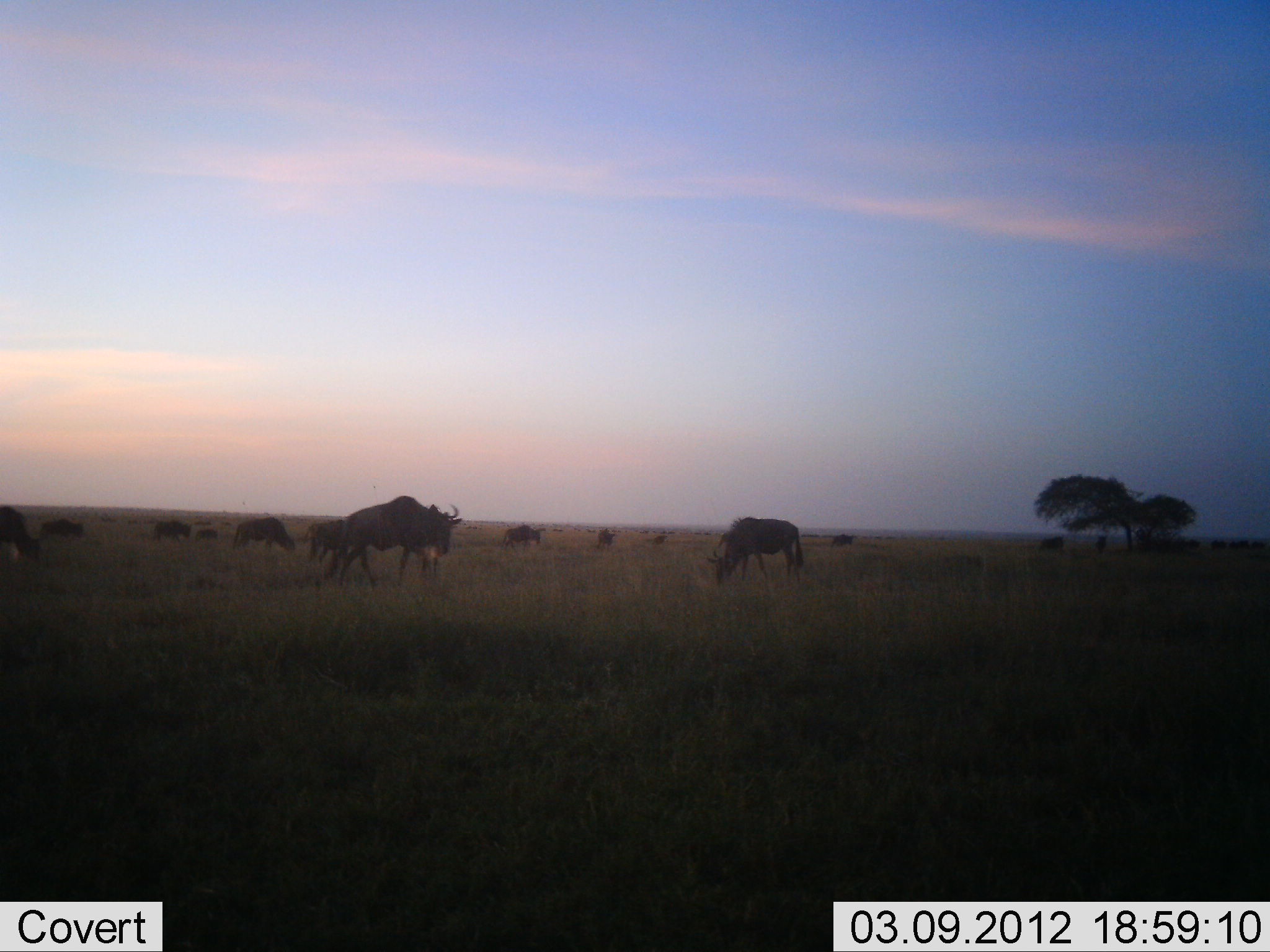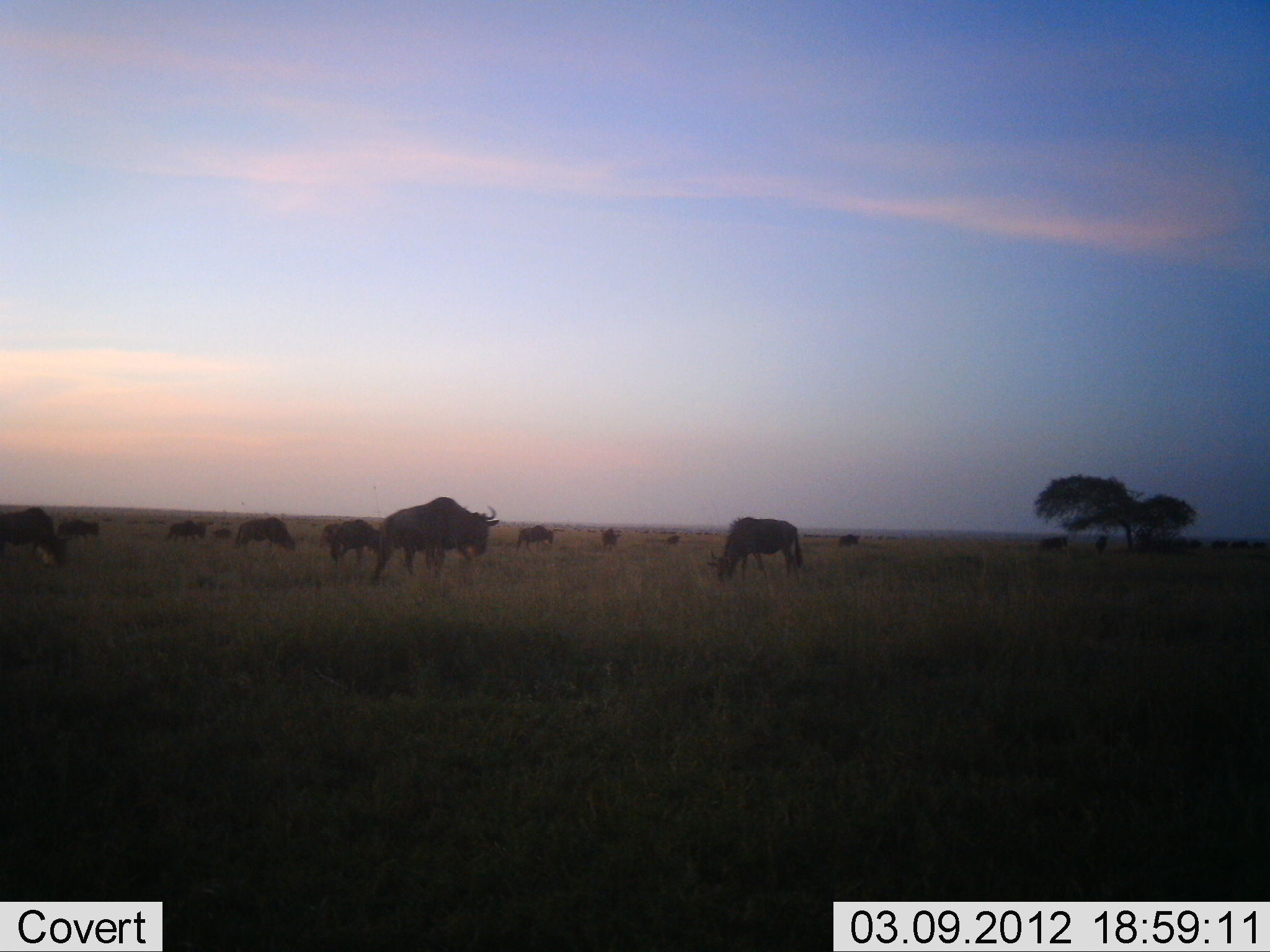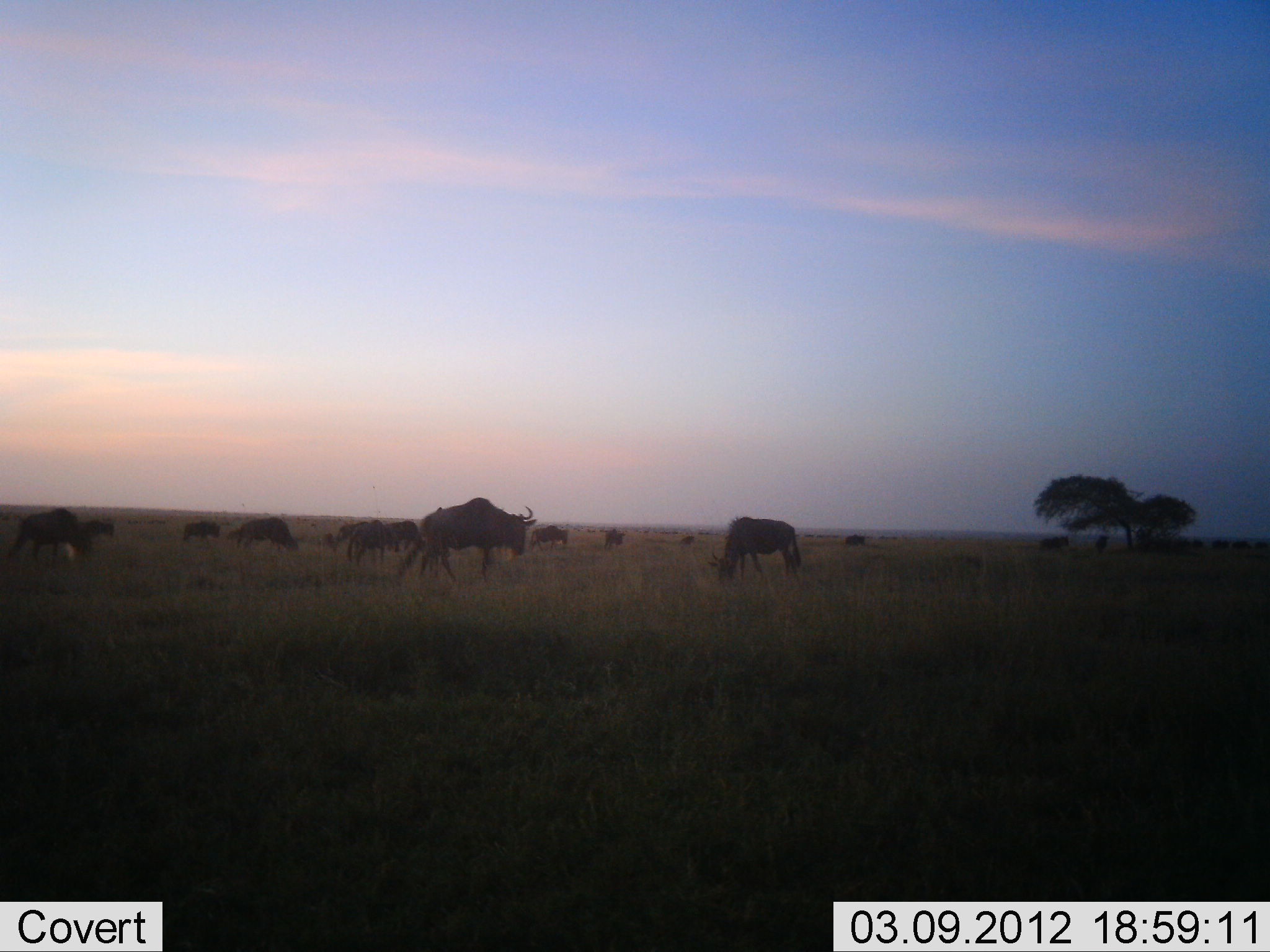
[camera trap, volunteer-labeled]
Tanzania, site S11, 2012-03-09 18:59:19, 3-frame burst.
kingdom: Animalia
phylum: Chordata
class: Mammalia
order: Artiodactyla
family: Bovidae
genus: Connochaetes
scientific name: Connochaetes taurinus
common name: blue wildebeest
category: wildebeest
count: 11-50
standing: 50%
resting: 6%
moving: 78%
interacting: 0%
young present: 6%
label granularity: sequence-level